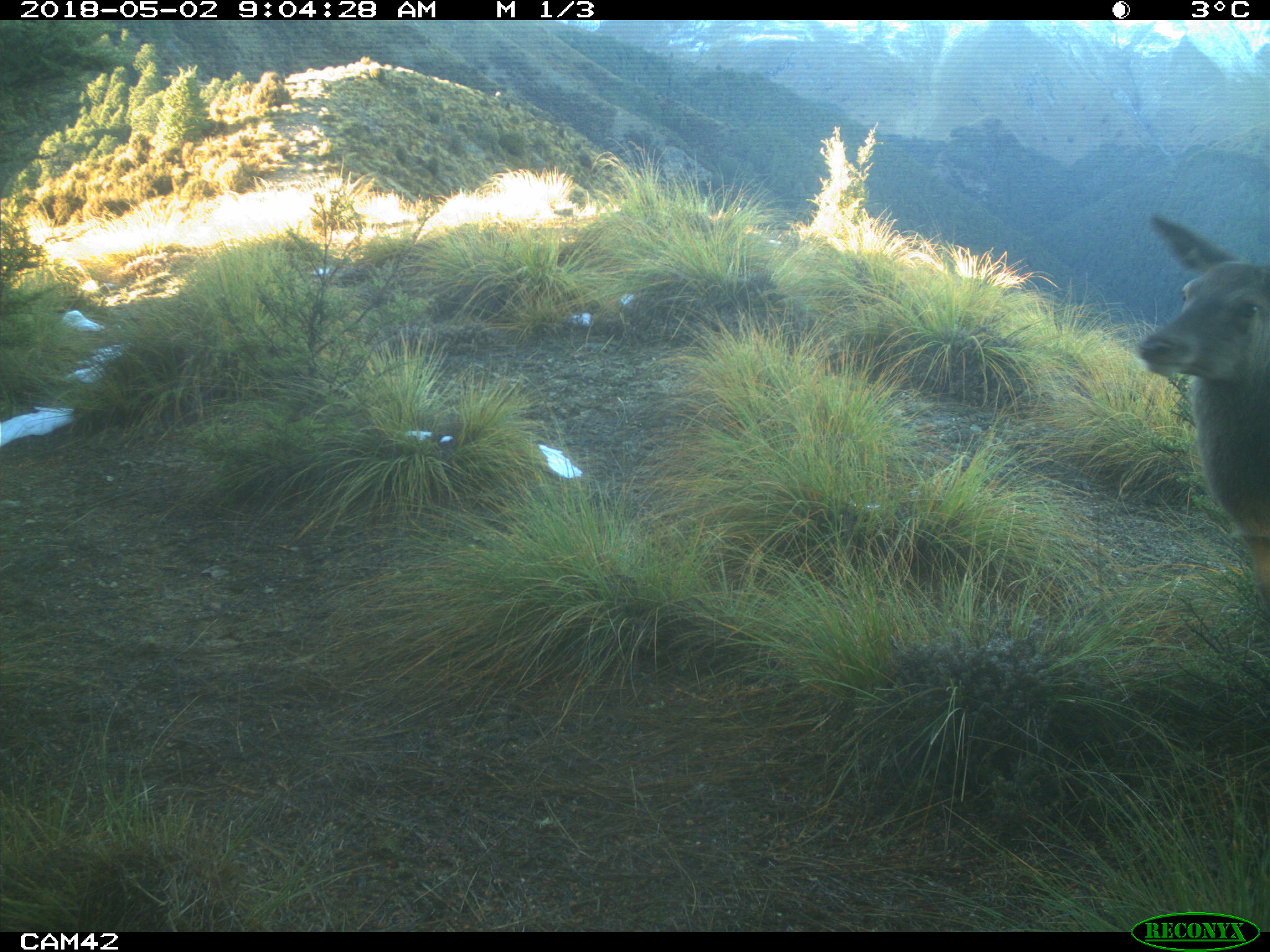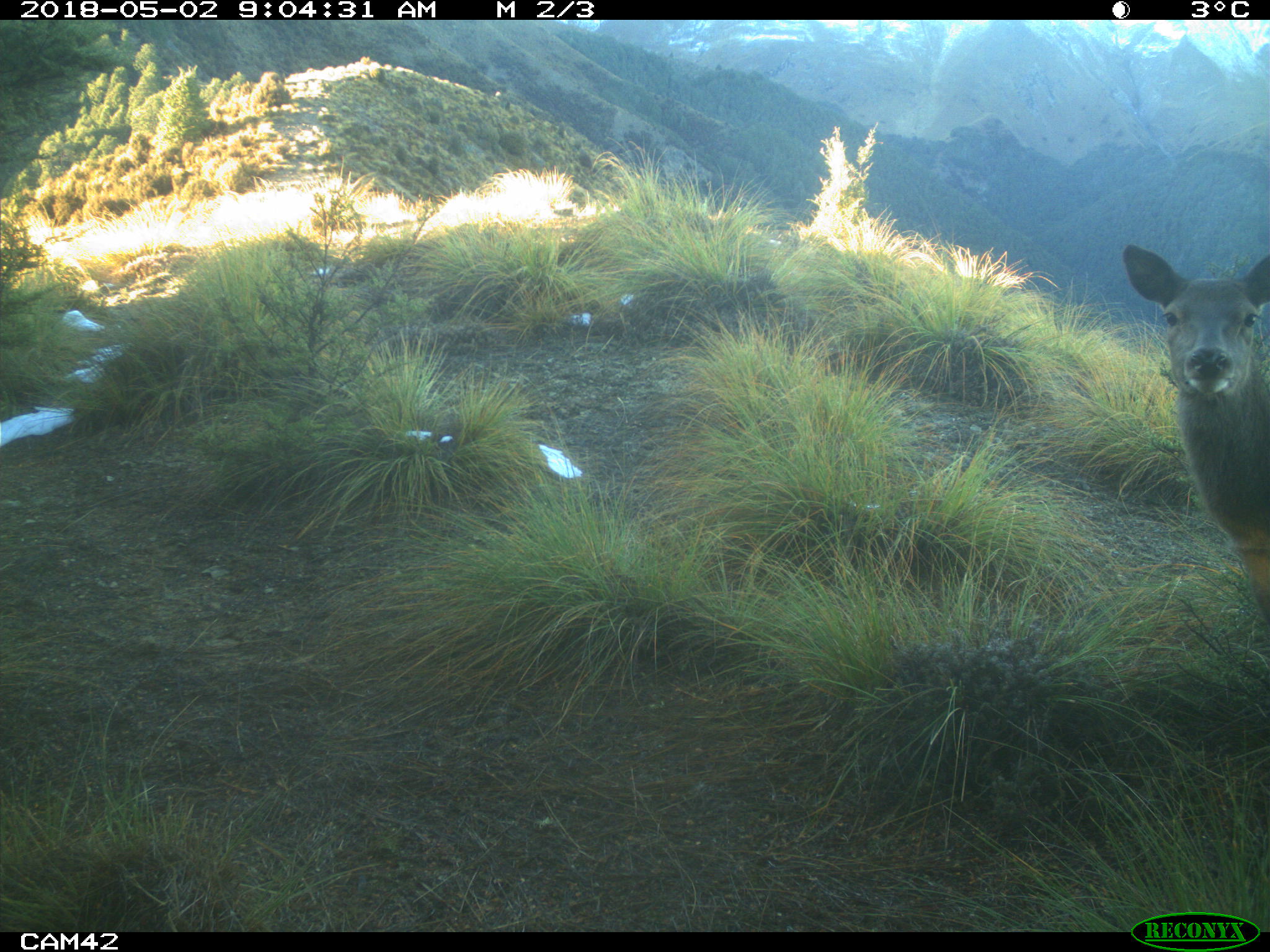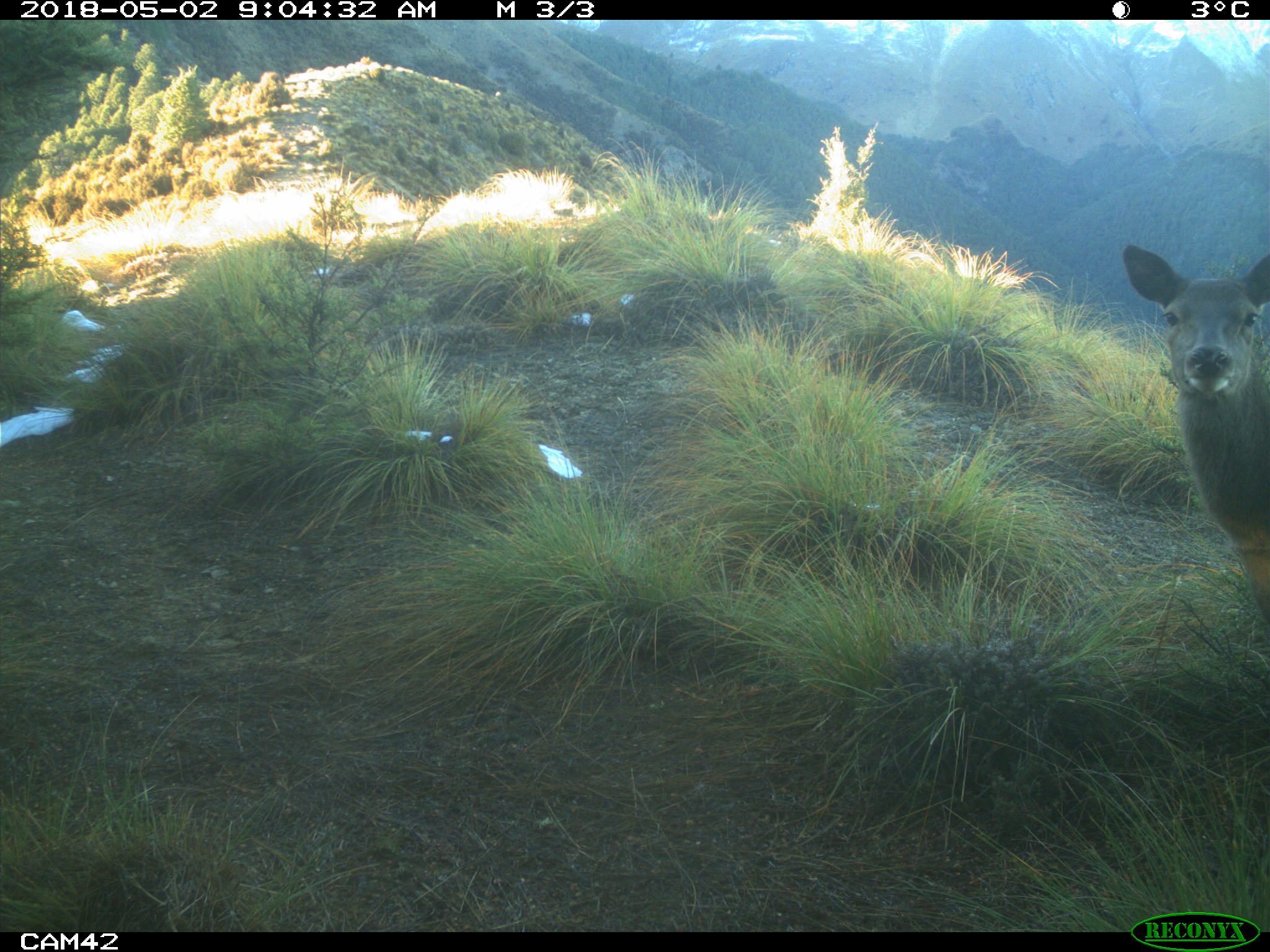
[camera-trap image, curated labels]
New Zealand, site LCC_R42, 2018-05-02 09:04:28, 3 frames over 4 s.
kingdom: Animalia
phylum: Chordata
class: Mammalia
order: Artiodactyla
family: Cervidae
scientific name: Cervidae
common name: deer